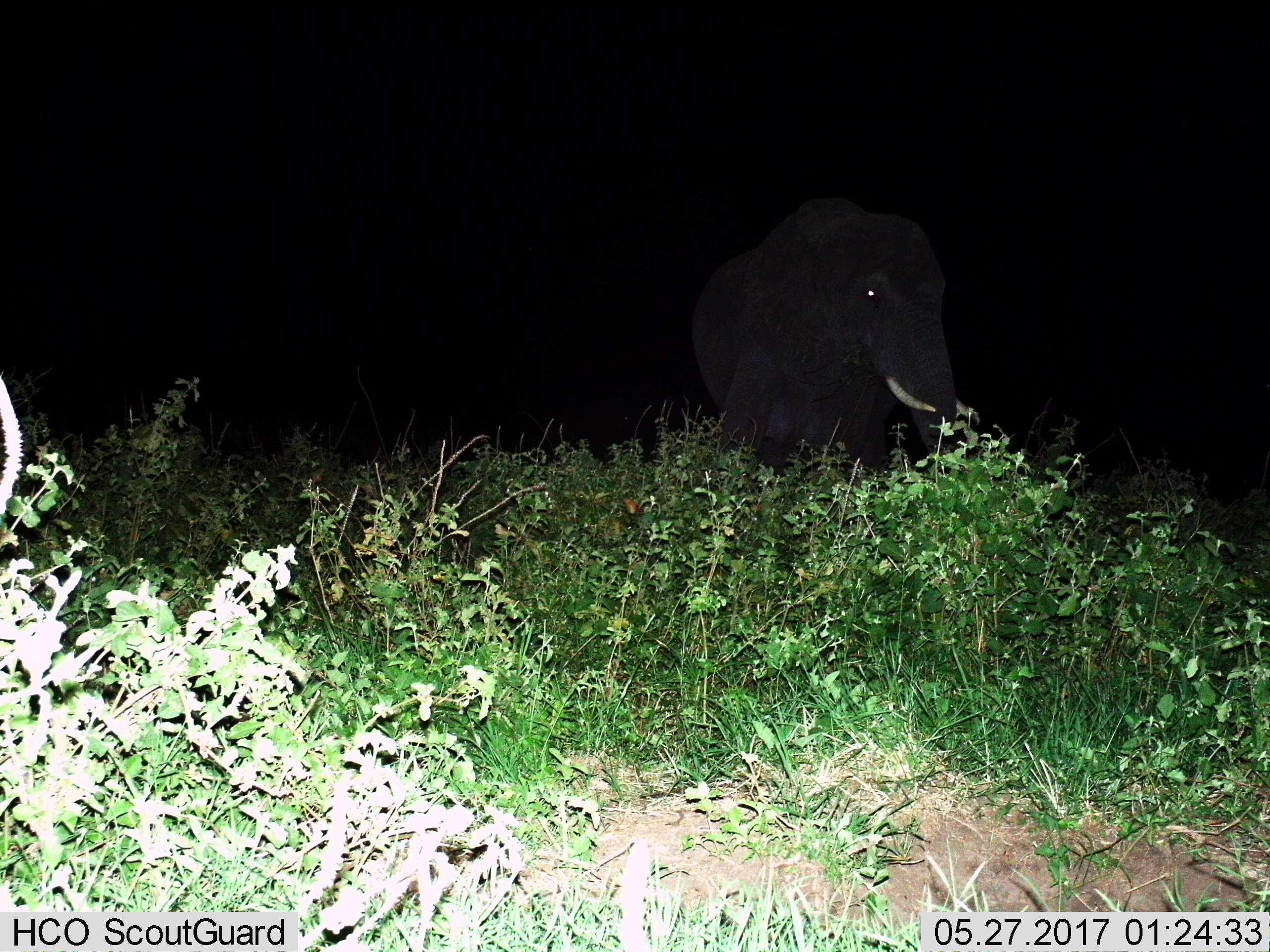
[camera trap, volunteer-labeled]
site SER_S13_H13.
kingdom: Animalia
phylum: Chordata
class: Mammalia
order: Proboscidea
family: Elephantidae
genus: Loxodonta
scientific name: Loxodonta africana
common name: african bush elephant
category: elephant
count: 1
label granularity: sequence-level